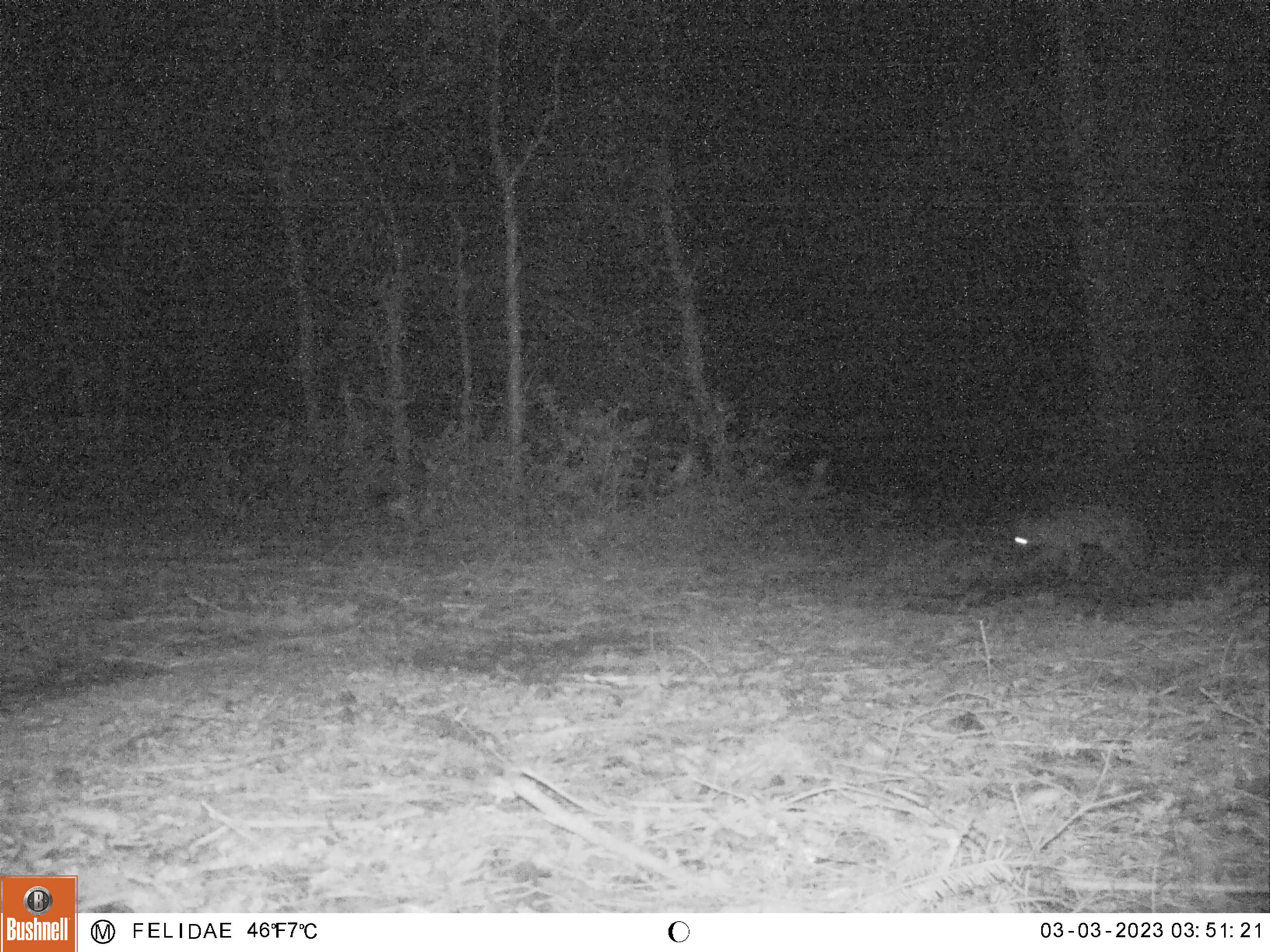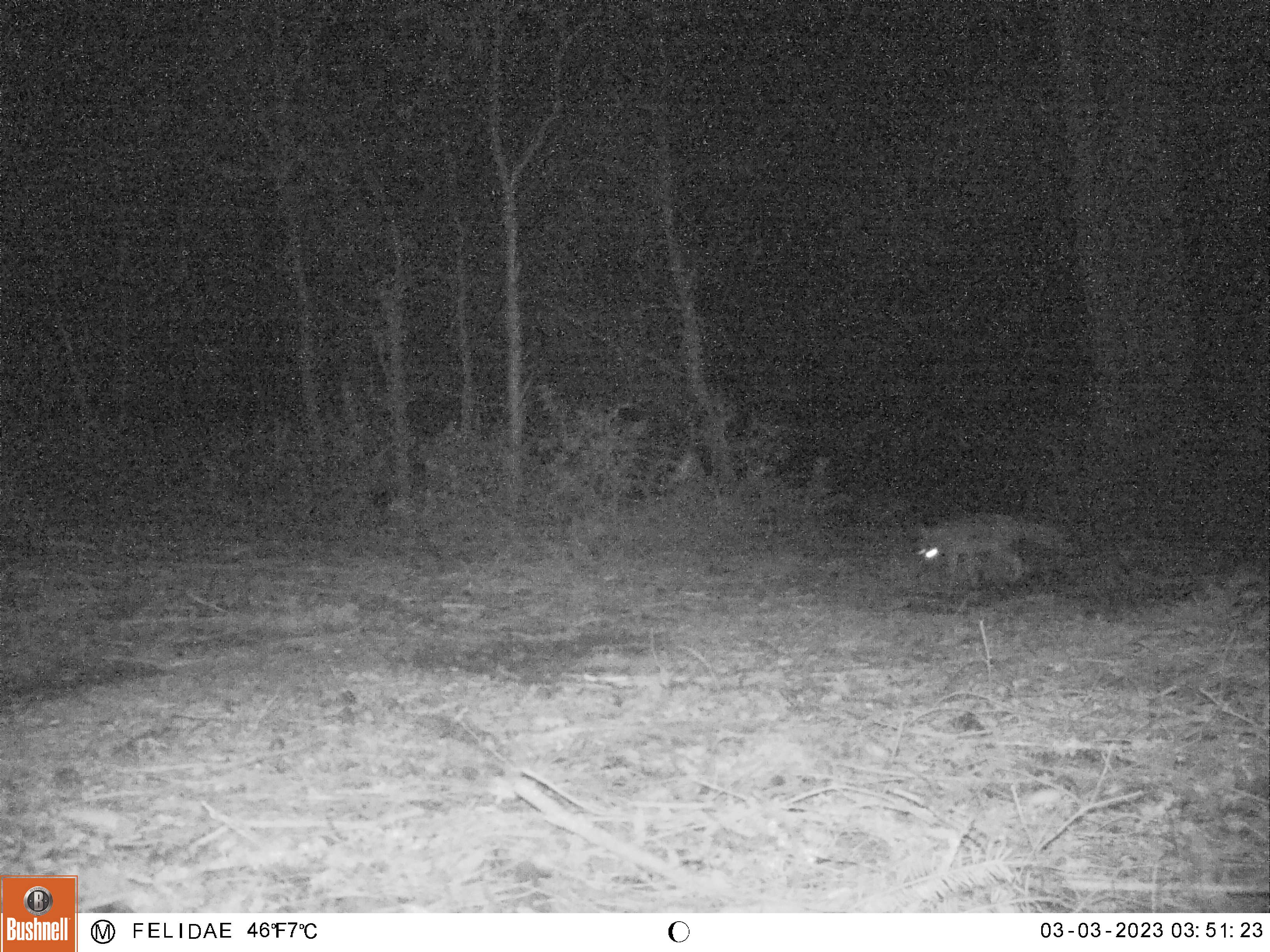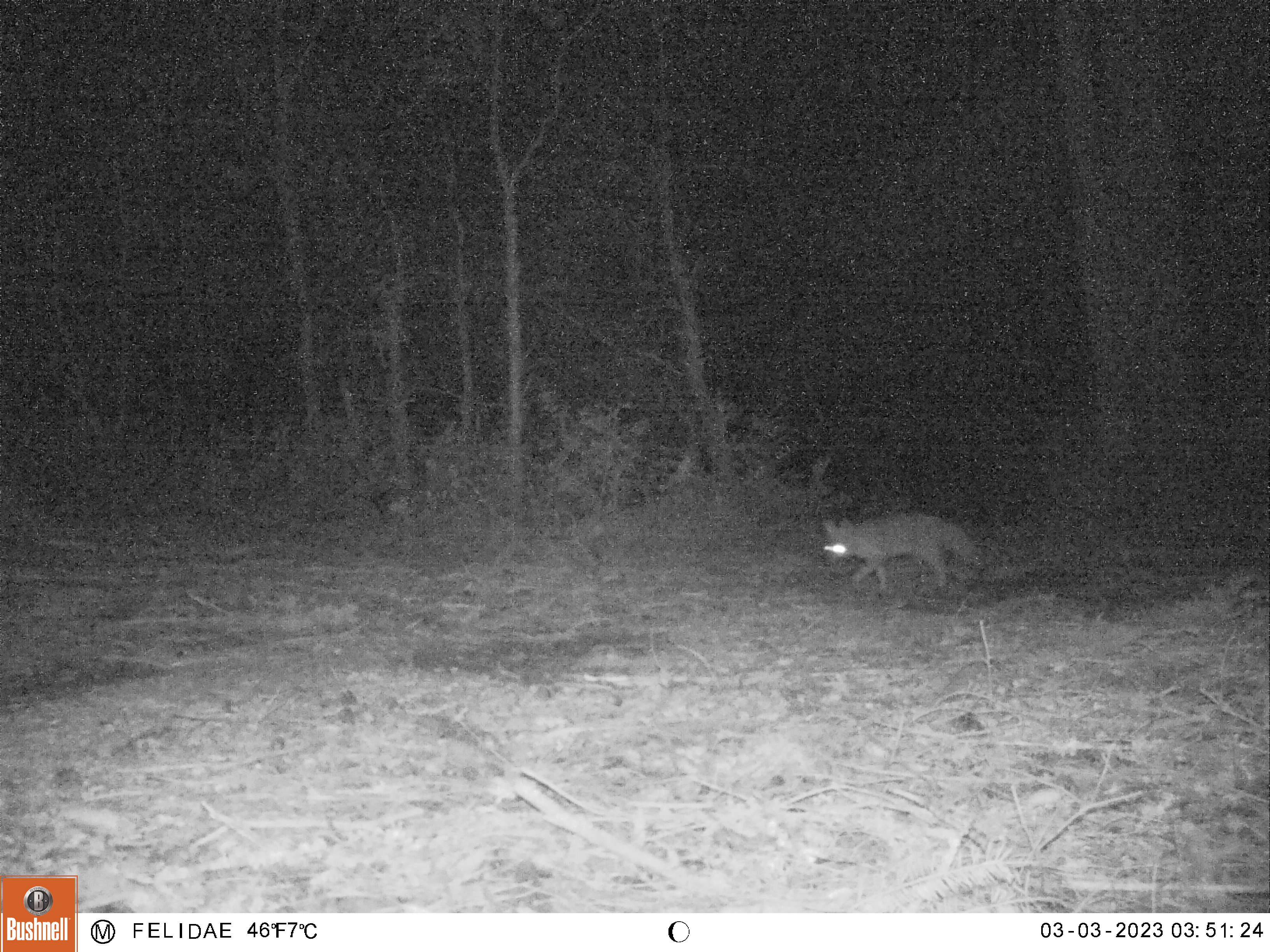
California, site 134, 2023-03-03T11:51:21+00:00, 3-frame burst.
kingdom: Animalia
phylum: Chordata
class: Mammalia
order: Carnivora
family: Felidae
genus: Lynx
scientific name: Lynx rufus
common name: bobcat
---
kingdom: Animalia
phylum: Chordata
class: Mammalia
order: Carnivora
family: Canidae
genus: Urocyon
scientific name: Urocyon cinereoargenteus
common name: gray fox